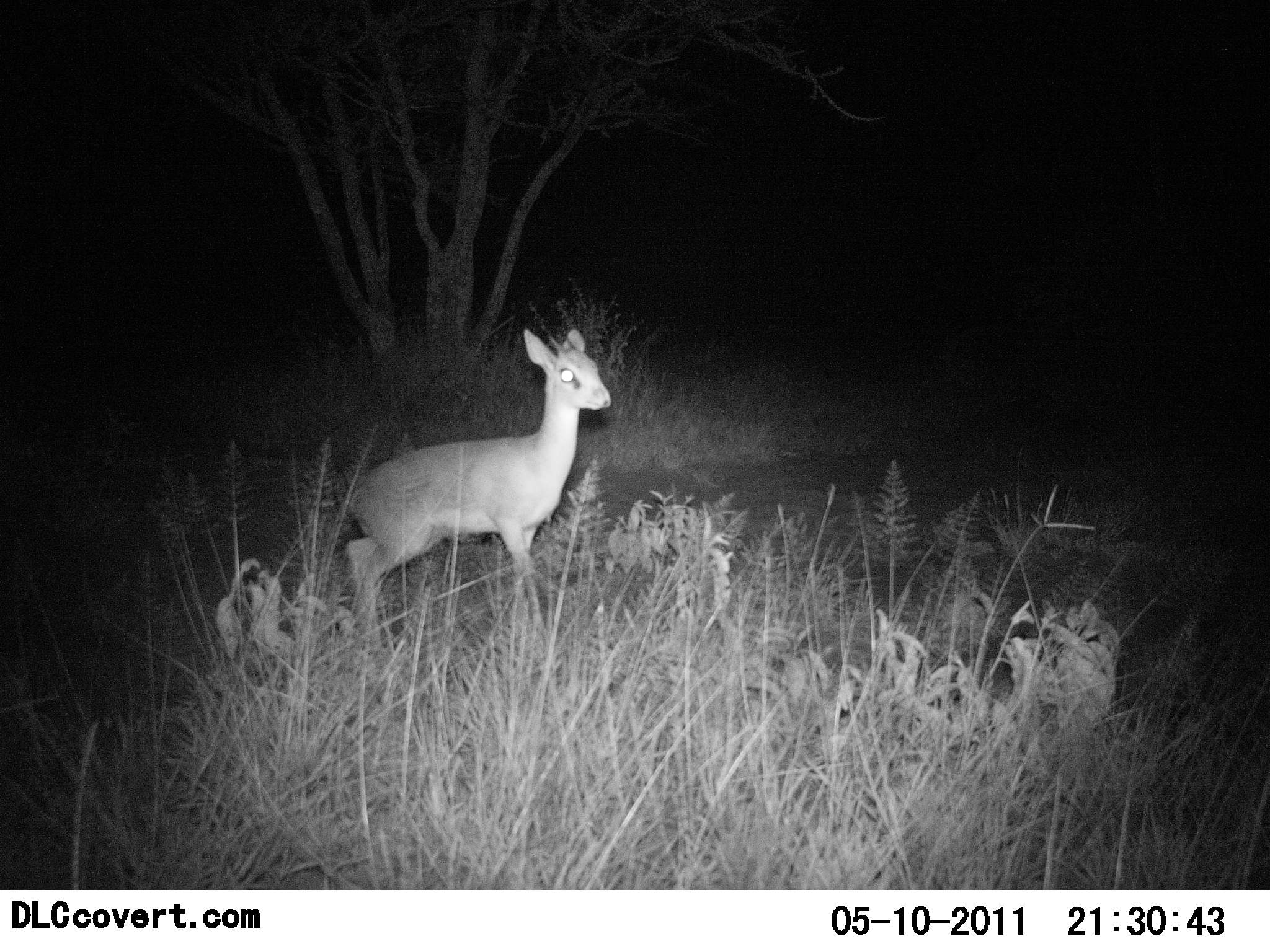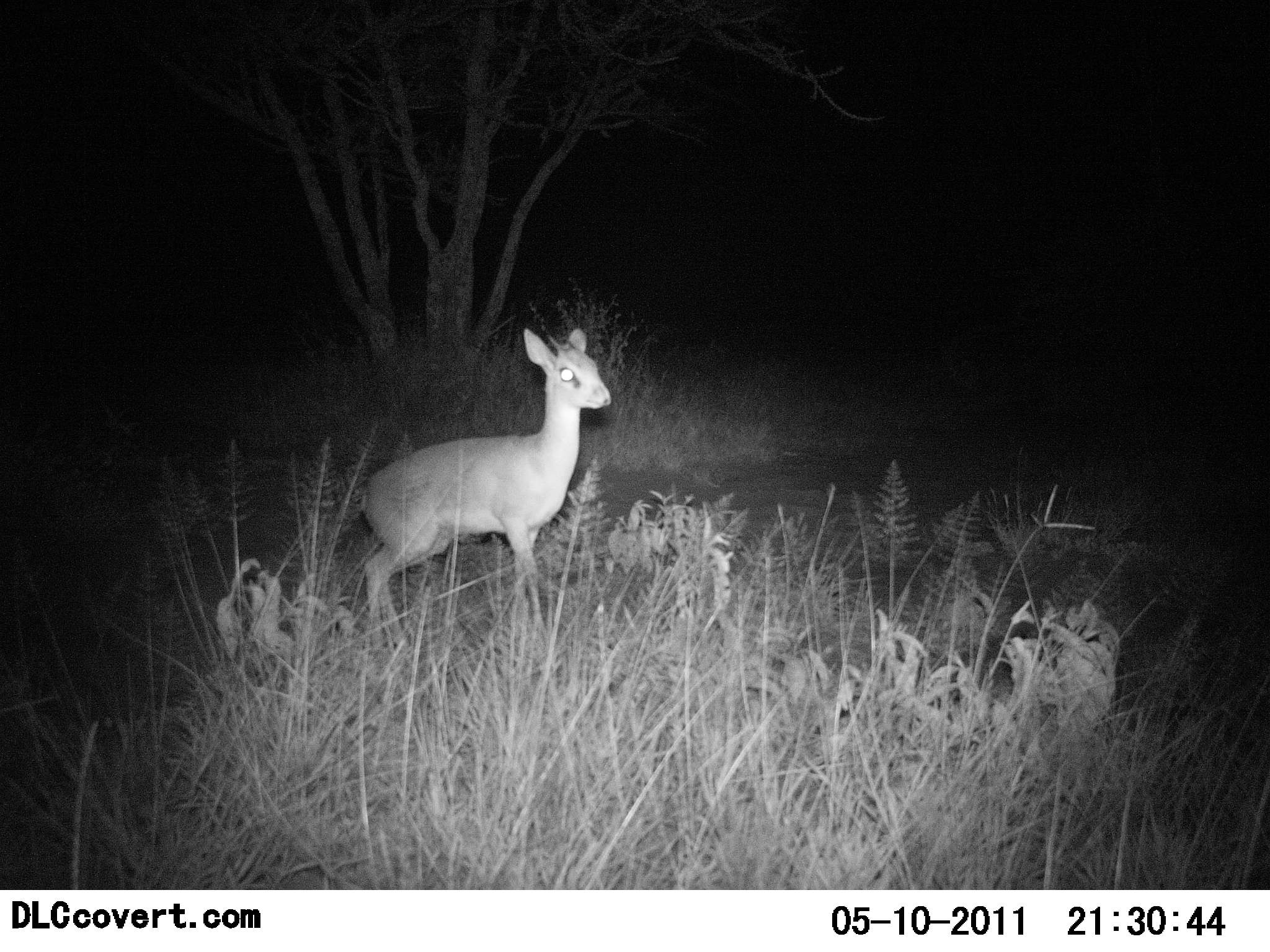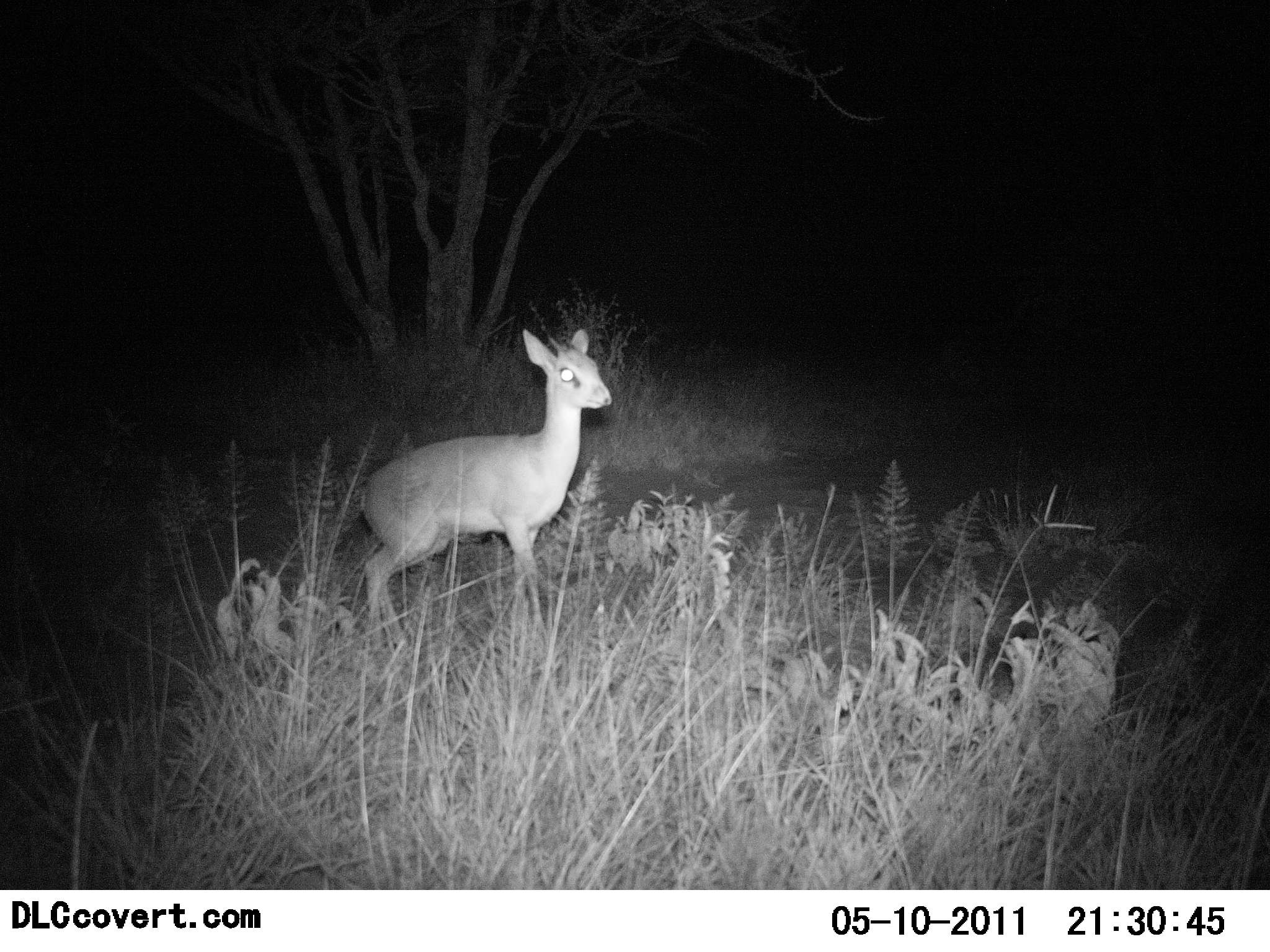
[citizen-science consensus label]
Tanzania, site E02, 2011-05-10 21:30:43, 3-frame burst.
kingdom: Animalia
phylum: Chordata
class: Mammalia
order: Artiodactyla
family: Bovidae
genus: Madoqua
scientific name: Madoqua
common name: dikdik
Dikdik (Madoqua), count 1. Behavior (volunteer vote fractions): standing 100%, resting 0%, moving 0%, interacting 0%. Young present (vote fraction): 0%. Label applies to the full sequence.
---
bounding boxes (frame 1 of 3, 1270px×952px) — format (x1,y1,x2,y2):
animal: (339,329,612,636)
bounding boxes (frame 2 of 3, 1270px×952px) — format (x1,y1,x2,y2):
animal: (349,329,612,636)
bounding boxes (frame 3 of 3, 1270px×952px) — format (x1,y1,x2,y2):
animal: (351,329,612,636)